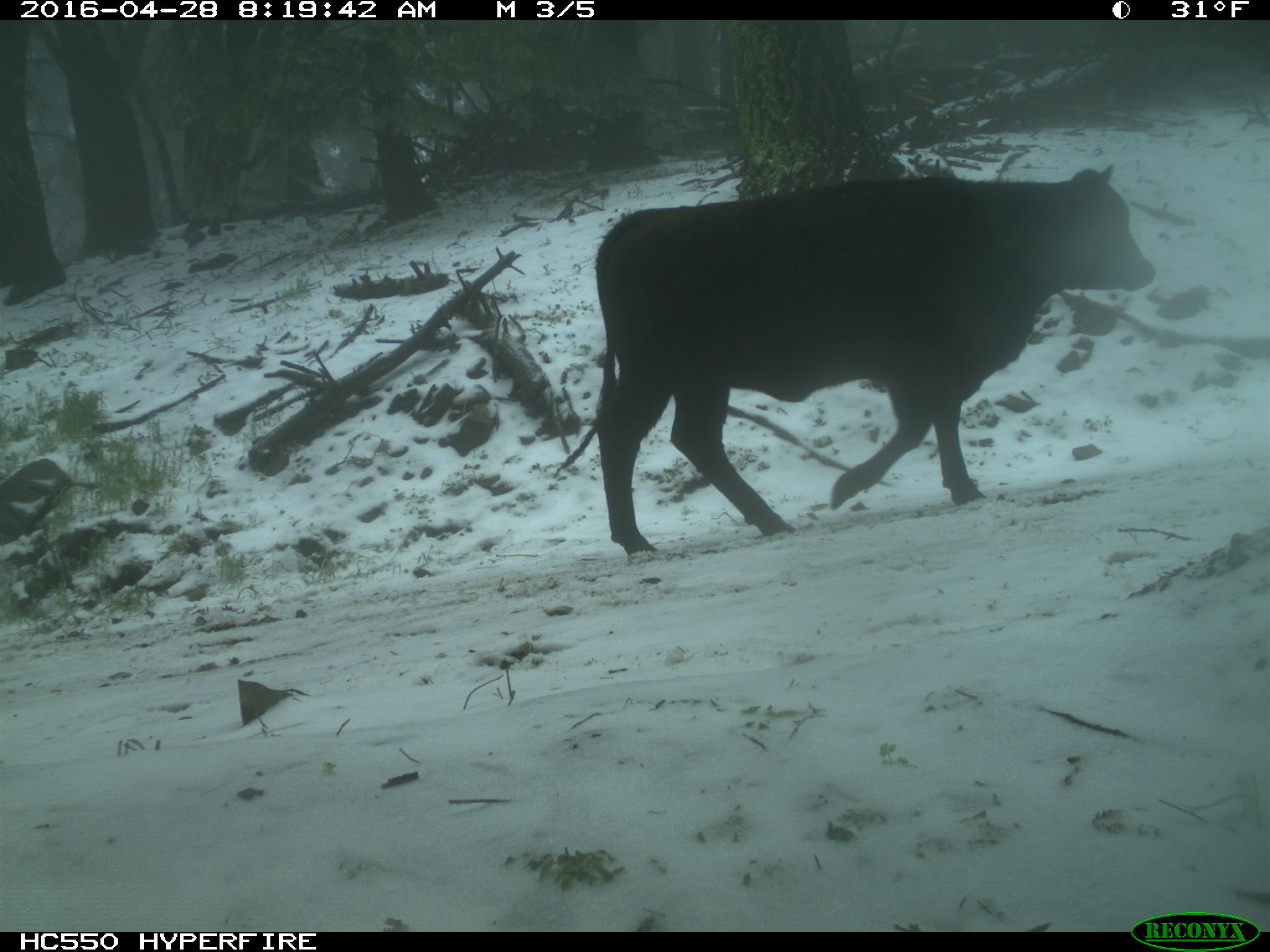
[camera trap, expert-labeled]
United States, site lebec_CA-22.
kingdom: Animalia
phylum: Chordata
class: Mammalia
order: Artiodactyla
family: Bovidae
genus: Bos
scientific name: Bos taurus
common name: domestic cow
Bos taurus (domestic cow).